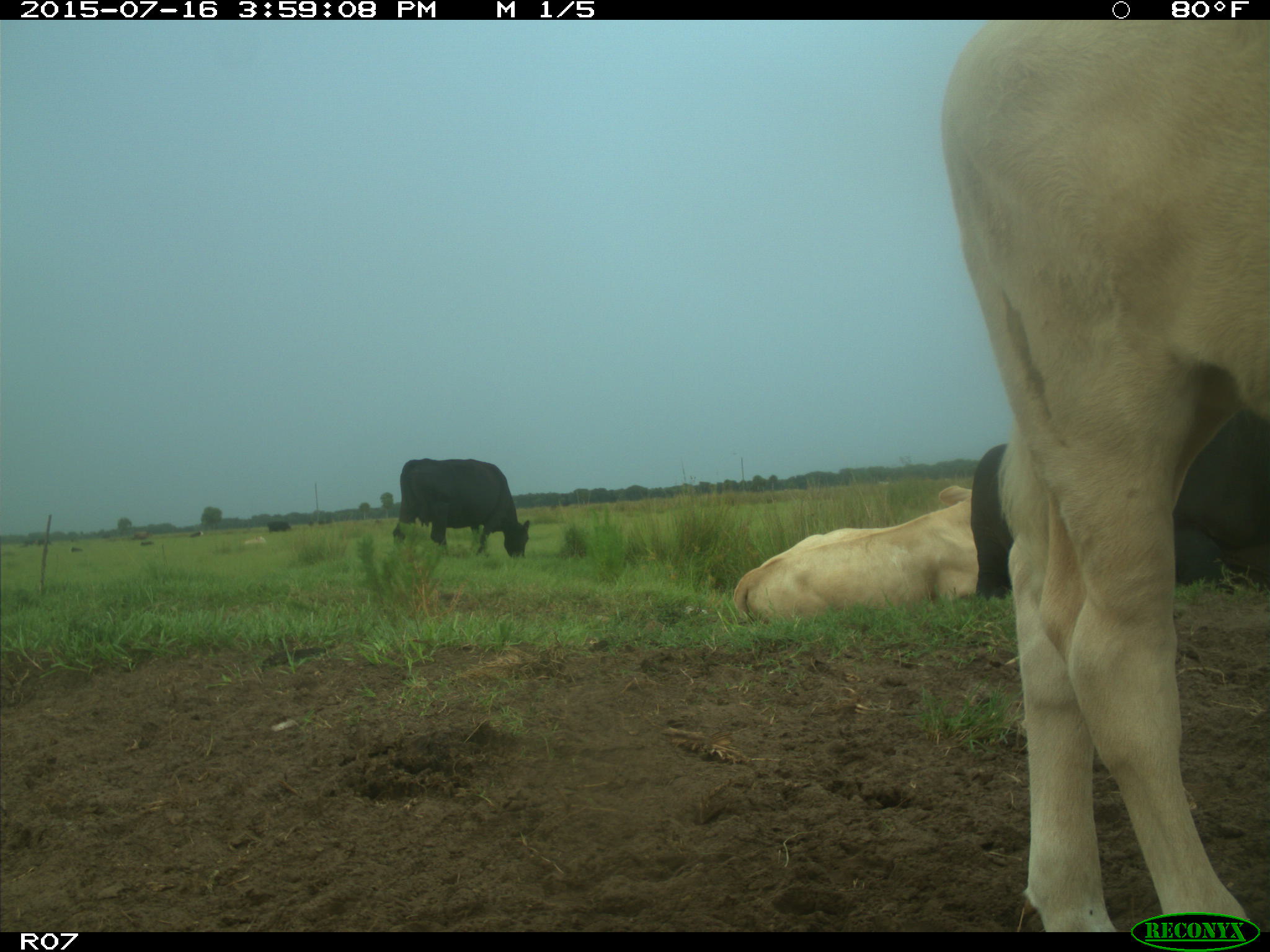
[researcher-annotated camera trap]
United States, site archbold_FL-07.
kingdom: Animalia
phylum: Chordata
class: Mammalia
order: Artiodactyla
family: Bovidae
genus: Bos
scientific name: Bos taurus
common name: domestic cow